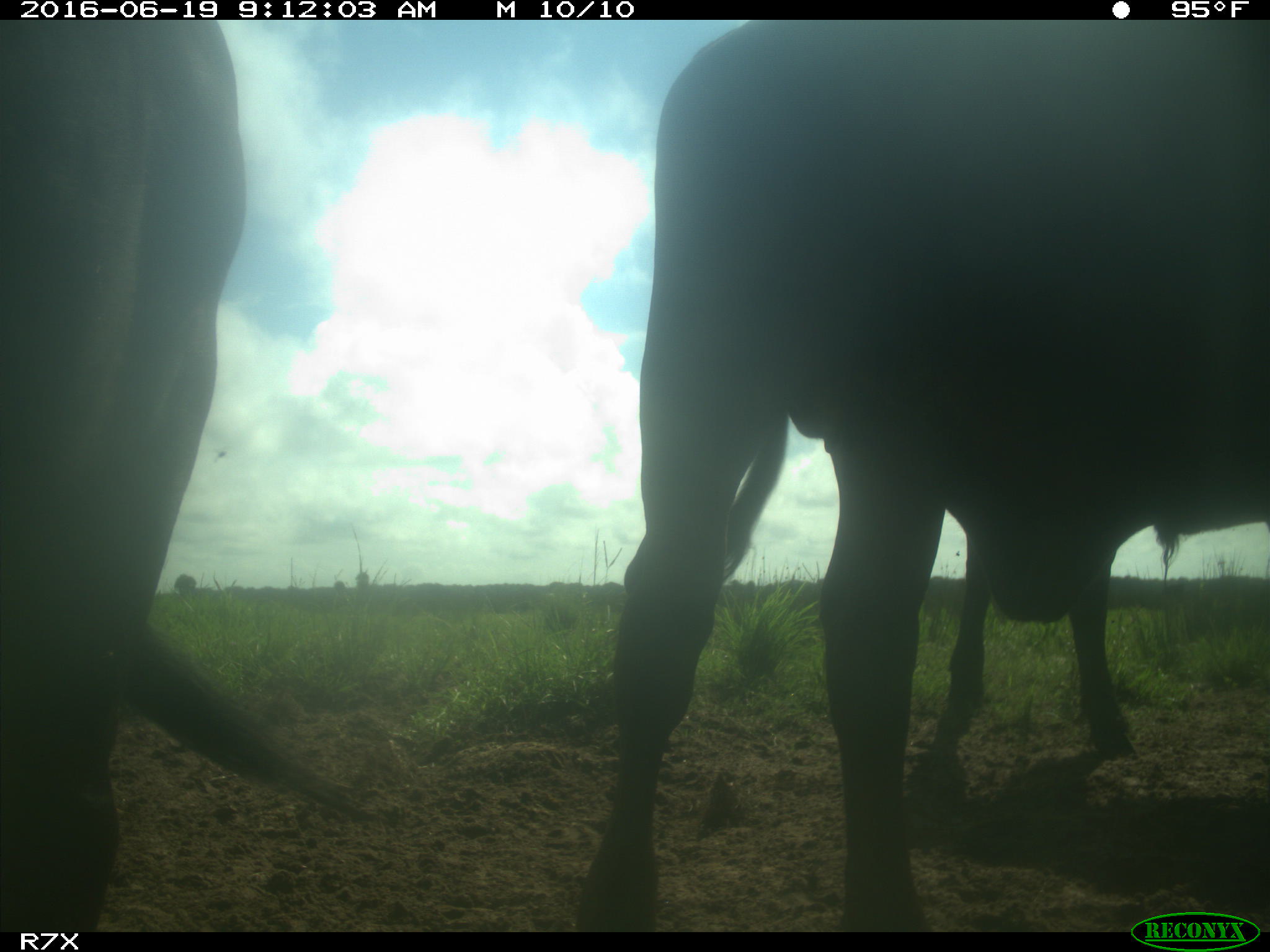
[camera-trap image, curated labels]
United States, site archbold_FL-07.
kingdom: Animalia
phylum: Chordata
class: Mammalia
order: Artiodactyla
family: Bovidae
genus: Bos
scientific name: Bos taurus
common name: domestic cow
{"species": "Bos taurus (domestic cow)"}